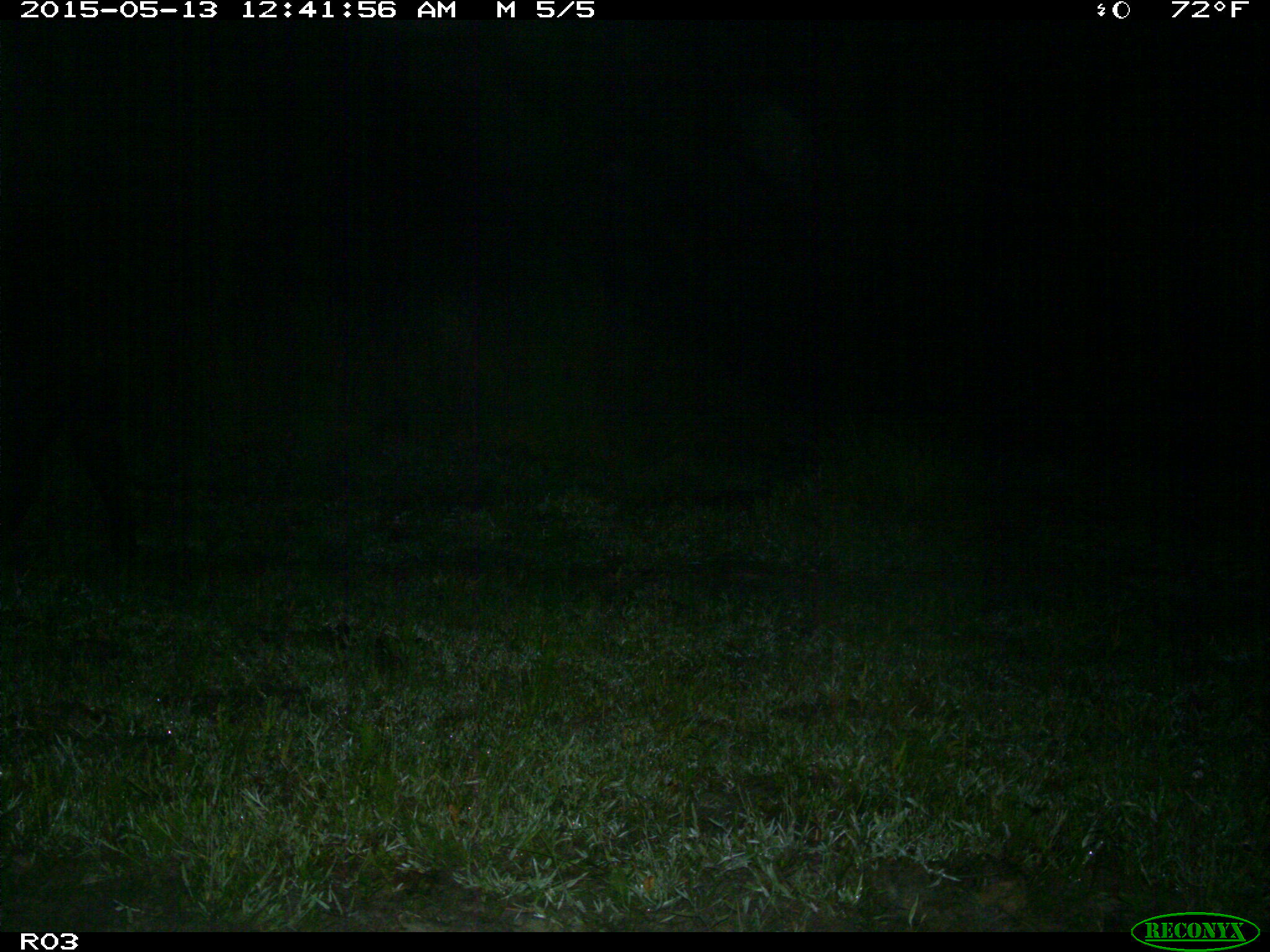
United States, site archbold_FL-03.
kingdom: Animalia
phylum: Chordata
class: Mammalia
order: Artiodactyla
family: Bovidae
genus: Bos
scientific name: Bos taurus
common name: domestic cow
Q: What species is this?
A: Bos taurus (domestic cow).